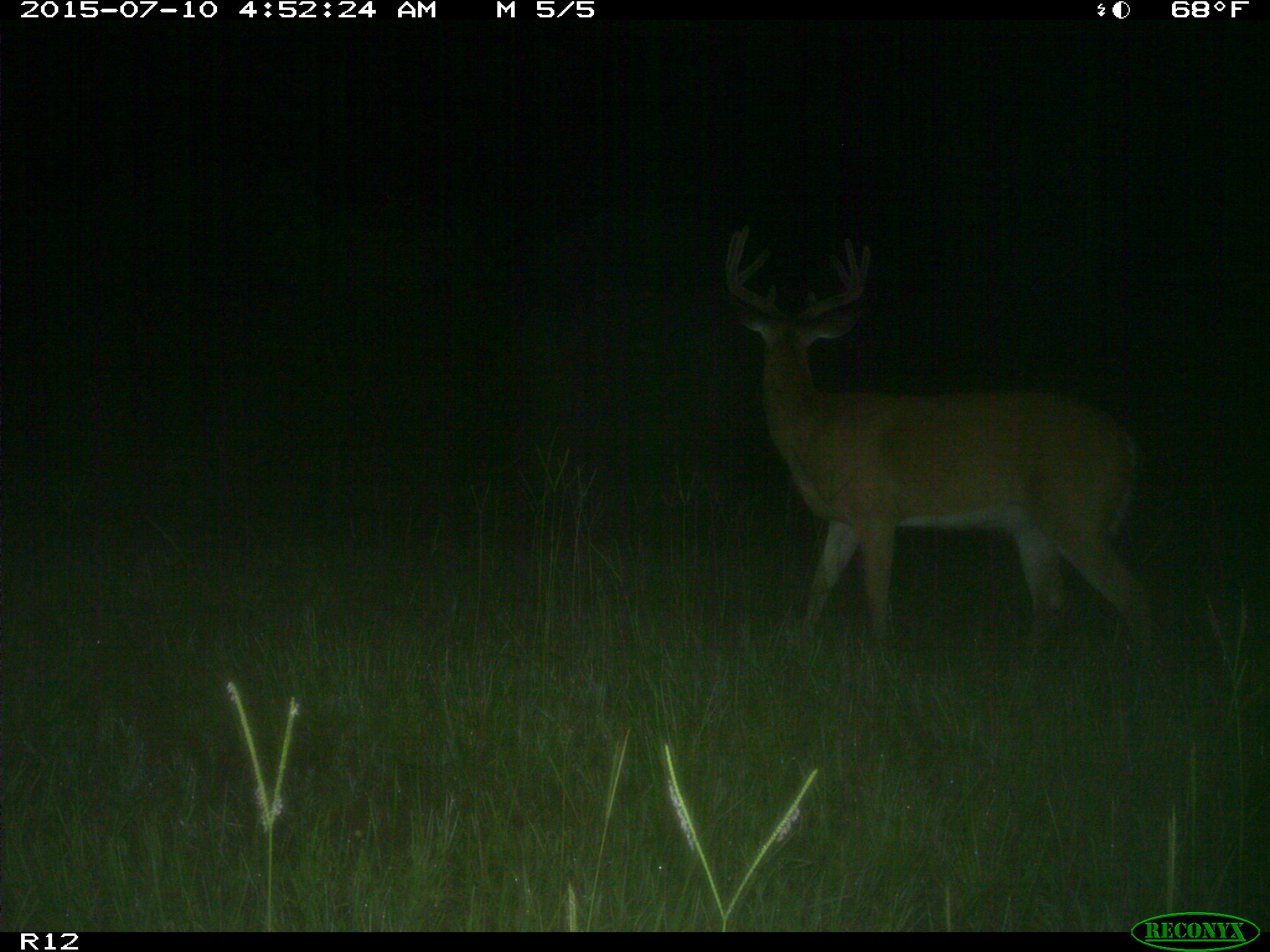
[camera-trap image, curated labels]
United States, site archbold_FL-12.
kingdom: Animalia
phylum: Chordata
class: Mammalia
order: Artiodactyla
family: Cervidae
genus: Odocoileus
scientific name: Odocoileus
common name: deer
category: unidentified deer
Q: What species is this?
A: Unidentified deer (deer) (Odocoileus).